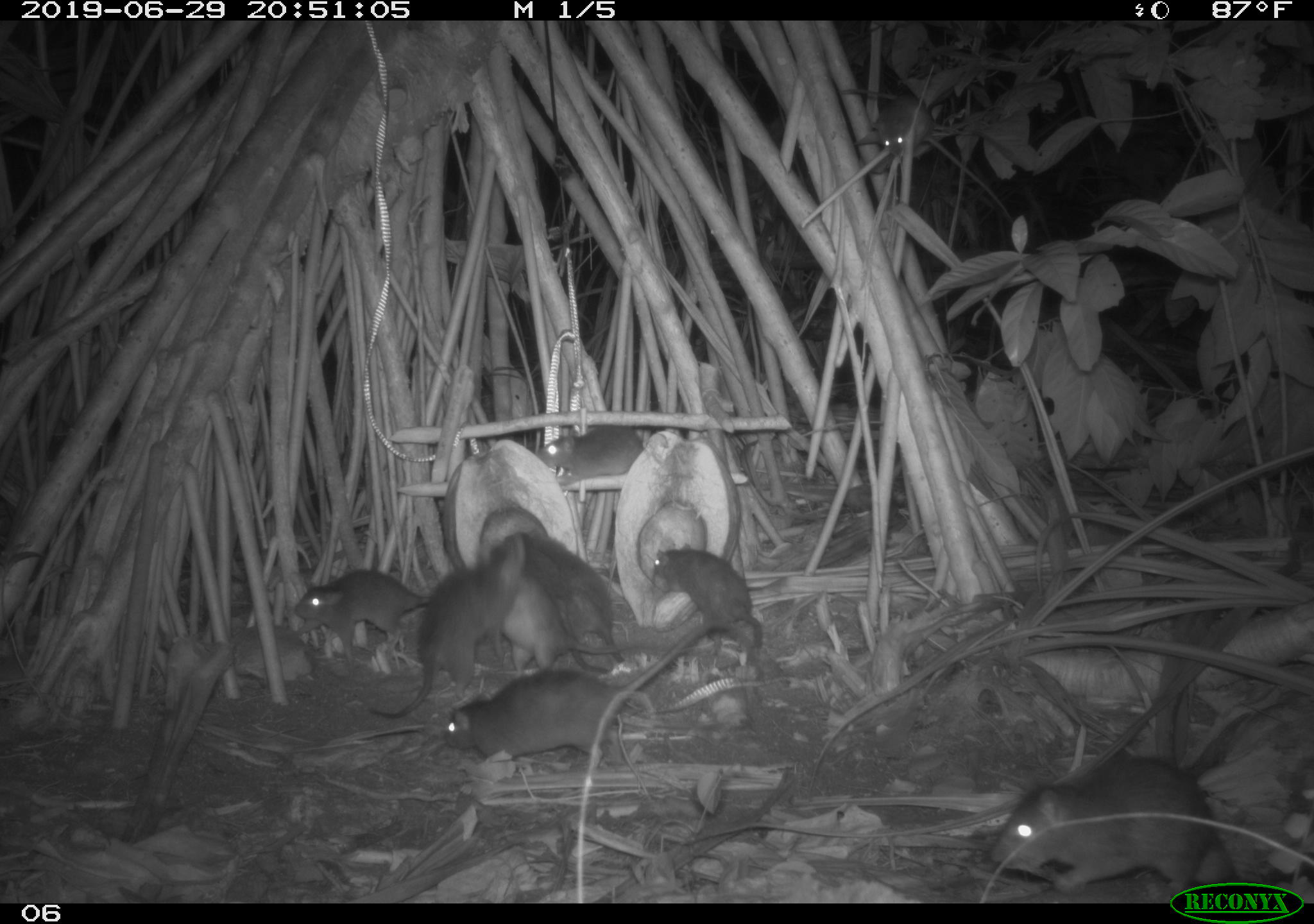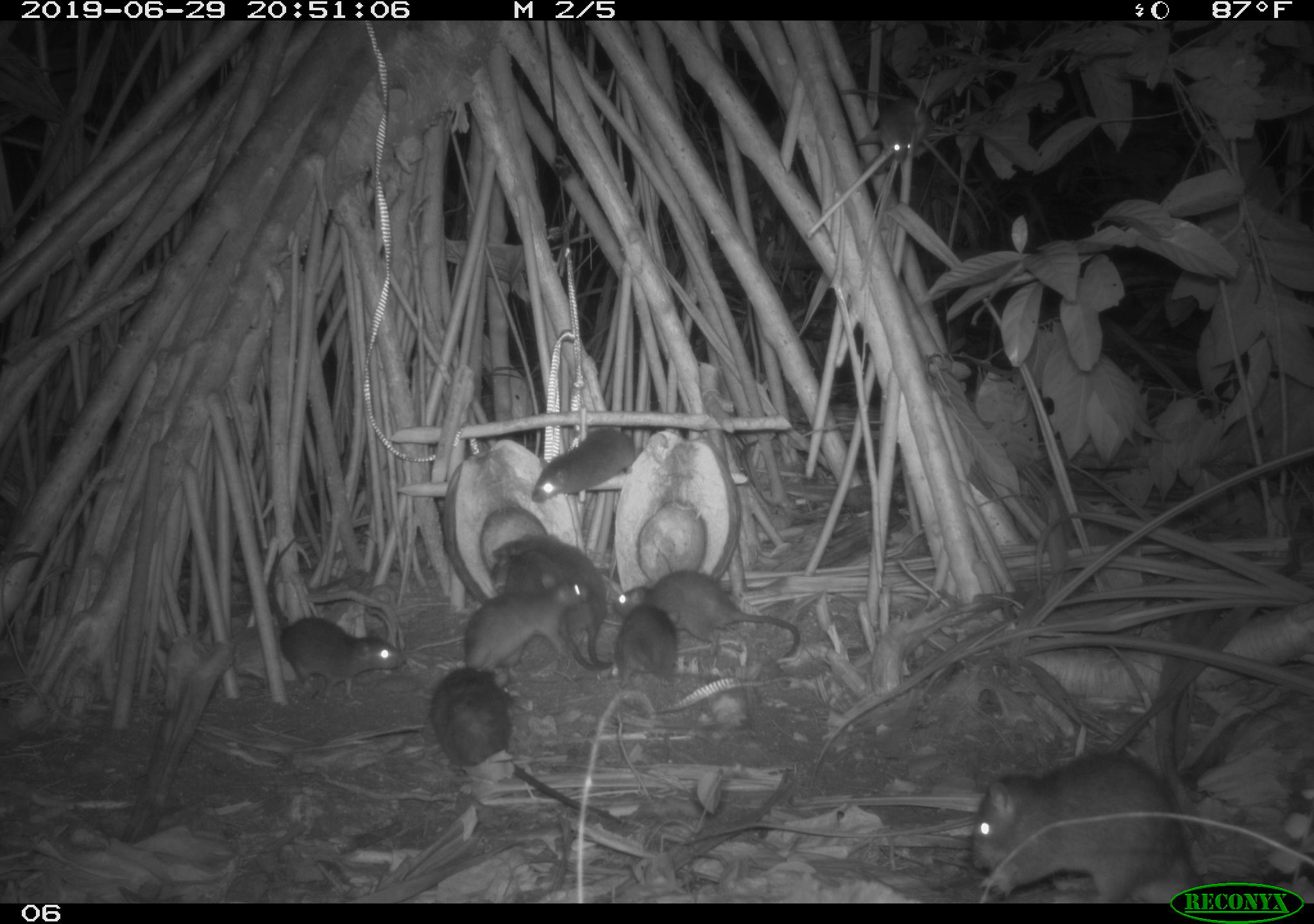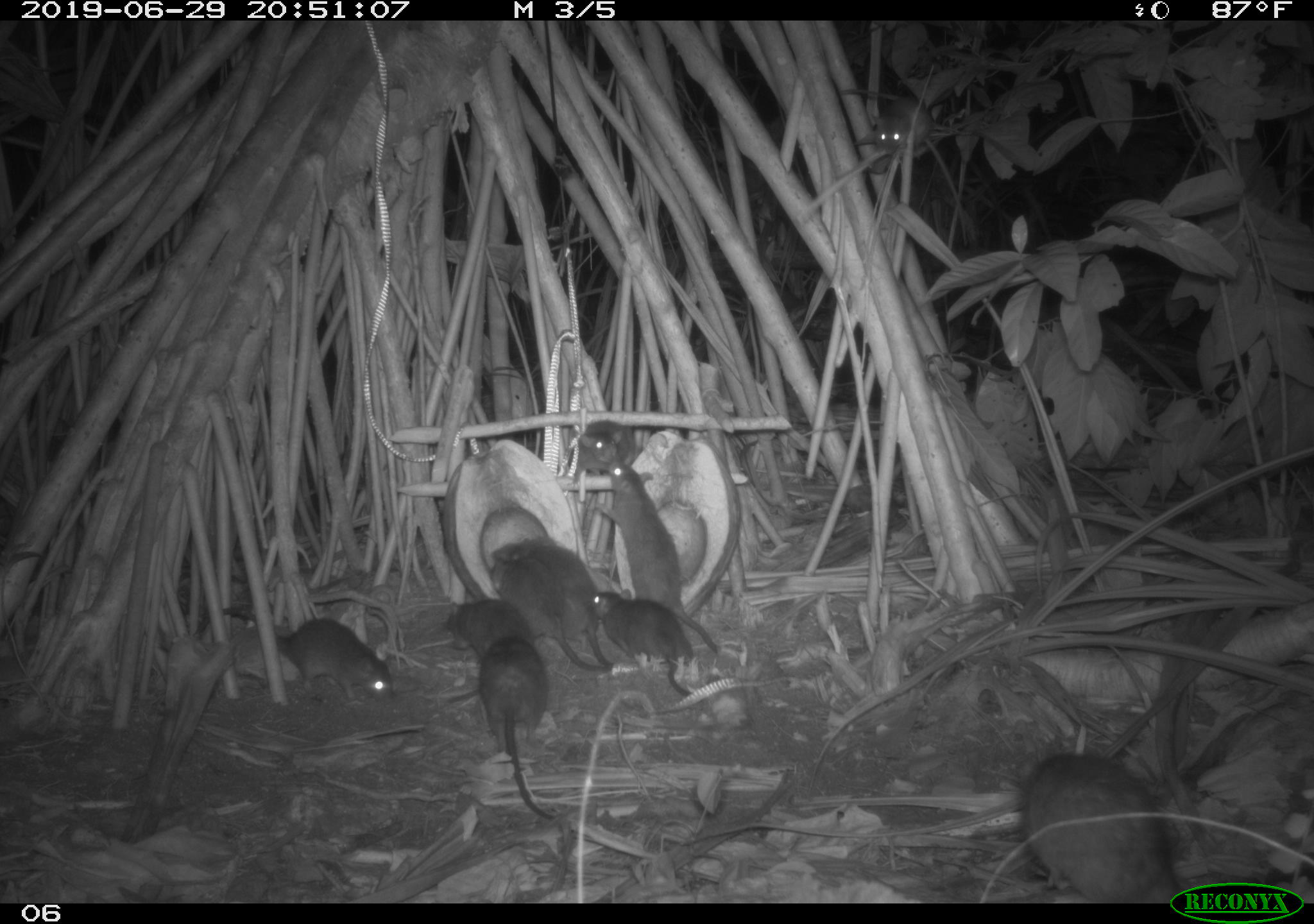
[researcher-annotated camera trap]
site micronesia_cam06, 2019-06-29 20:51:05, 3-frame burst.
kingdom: Animalia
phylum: Chordata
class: Mammalia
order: Rodentia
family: Muridae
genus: Rattus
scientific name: Rattus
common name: rat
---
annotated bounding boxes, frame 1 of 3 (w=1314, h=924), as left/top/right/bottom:
rat: 441/593/754/775; 991/750/1246/880; 371/540/530/726; 485/535/649/678; 295/558/443/664; 547/529/641/671; 649/540/769/651; 520/531/604/680; 538/426/650/488; 861/83/939/164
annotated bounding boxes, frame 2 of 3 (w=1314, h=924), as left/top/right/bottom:
rat: 428/663/632/832; 965/749/1195/885; 259/534/409/699; 613/568/808/669; 461/568/588/693; 500/534/617/669; 492/550/590/674; 526/426/644/511; 613/603/713/690; 853/93/935/178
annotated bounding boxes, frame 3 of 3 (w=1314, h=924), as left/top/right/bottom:
rat: 581/460/720/686; 1010/744/1177/893; 199/601/400/705; 474/632/560/828; 492/546/610/669; 588/586/704/711; 525/535/622/670; 443/595/529/706; 835/89/941/162; 570/416/654/489